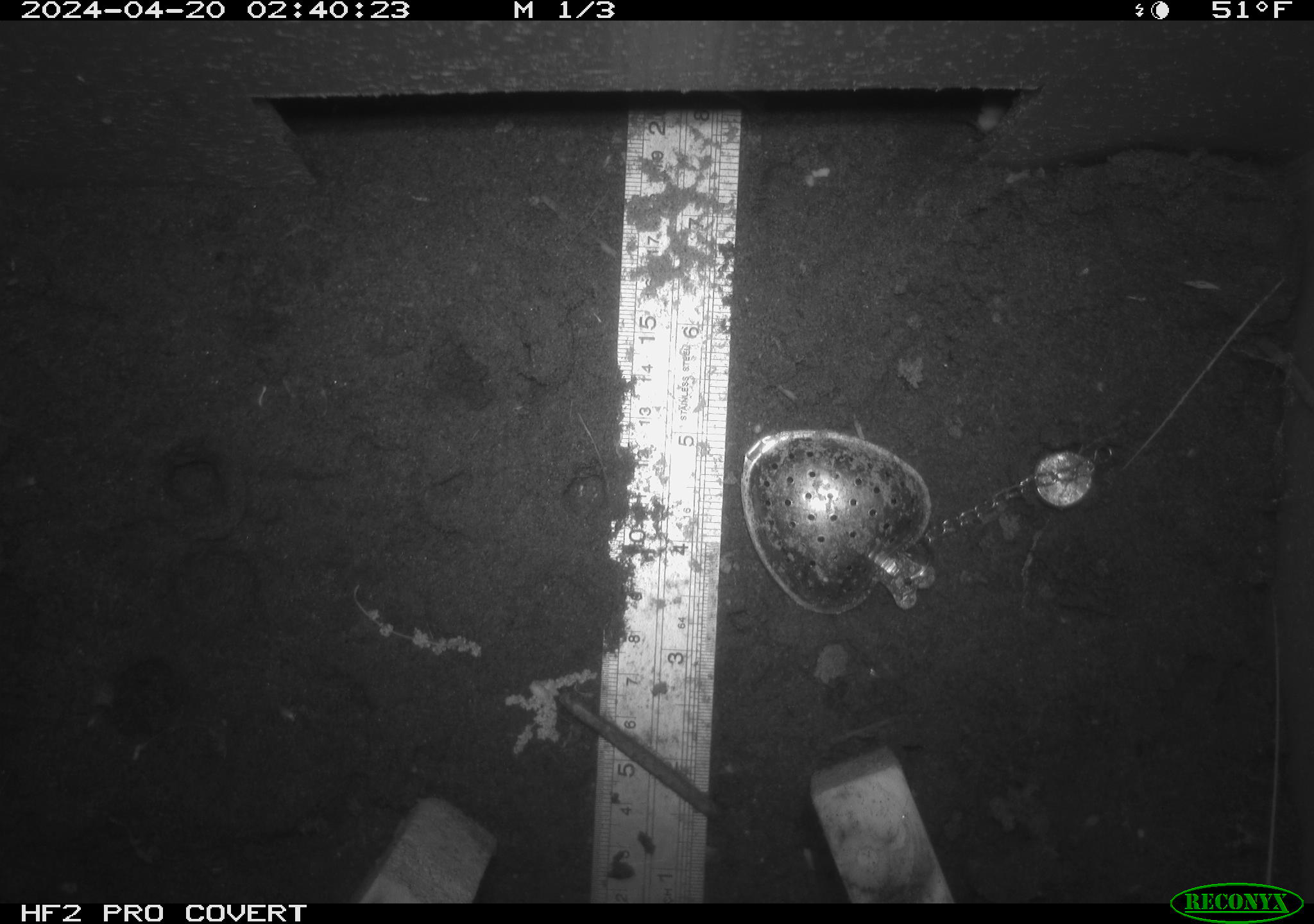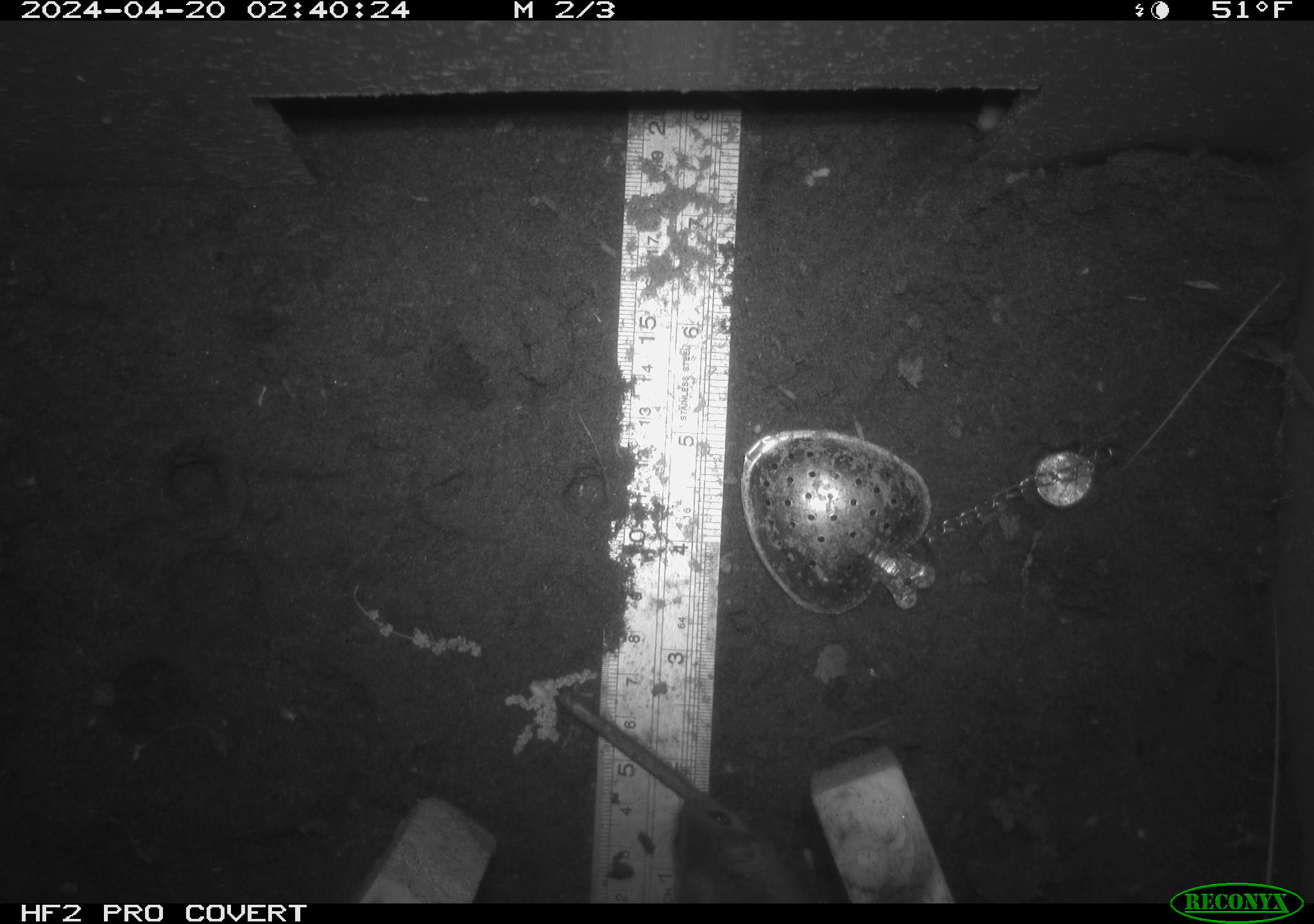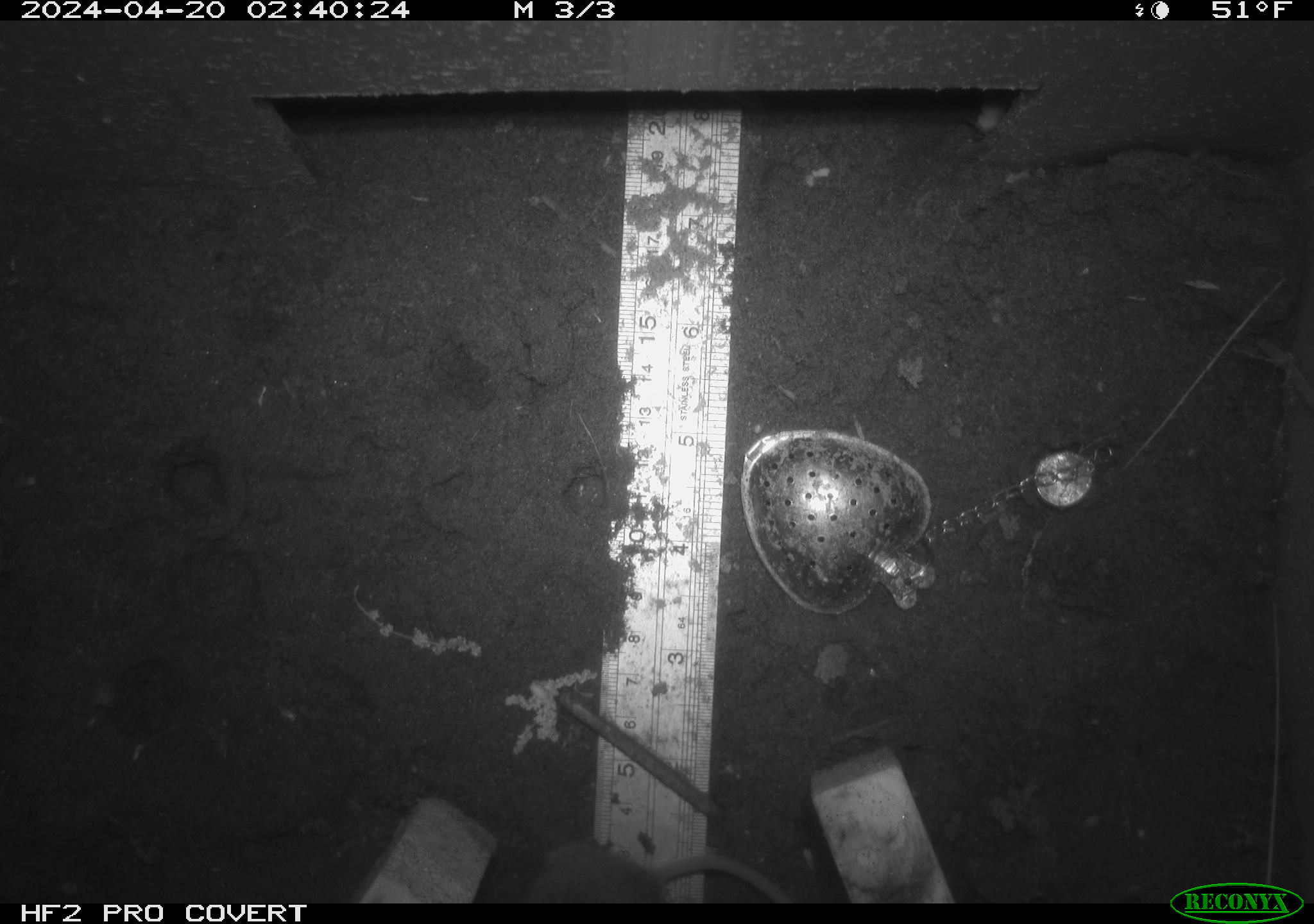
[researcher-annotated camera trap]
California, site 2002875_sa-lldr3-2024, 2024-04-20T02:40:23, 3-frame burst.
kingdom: Animalia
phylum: Chordata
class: Mammalia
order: Rodentia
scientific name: Rodentia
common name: rodent